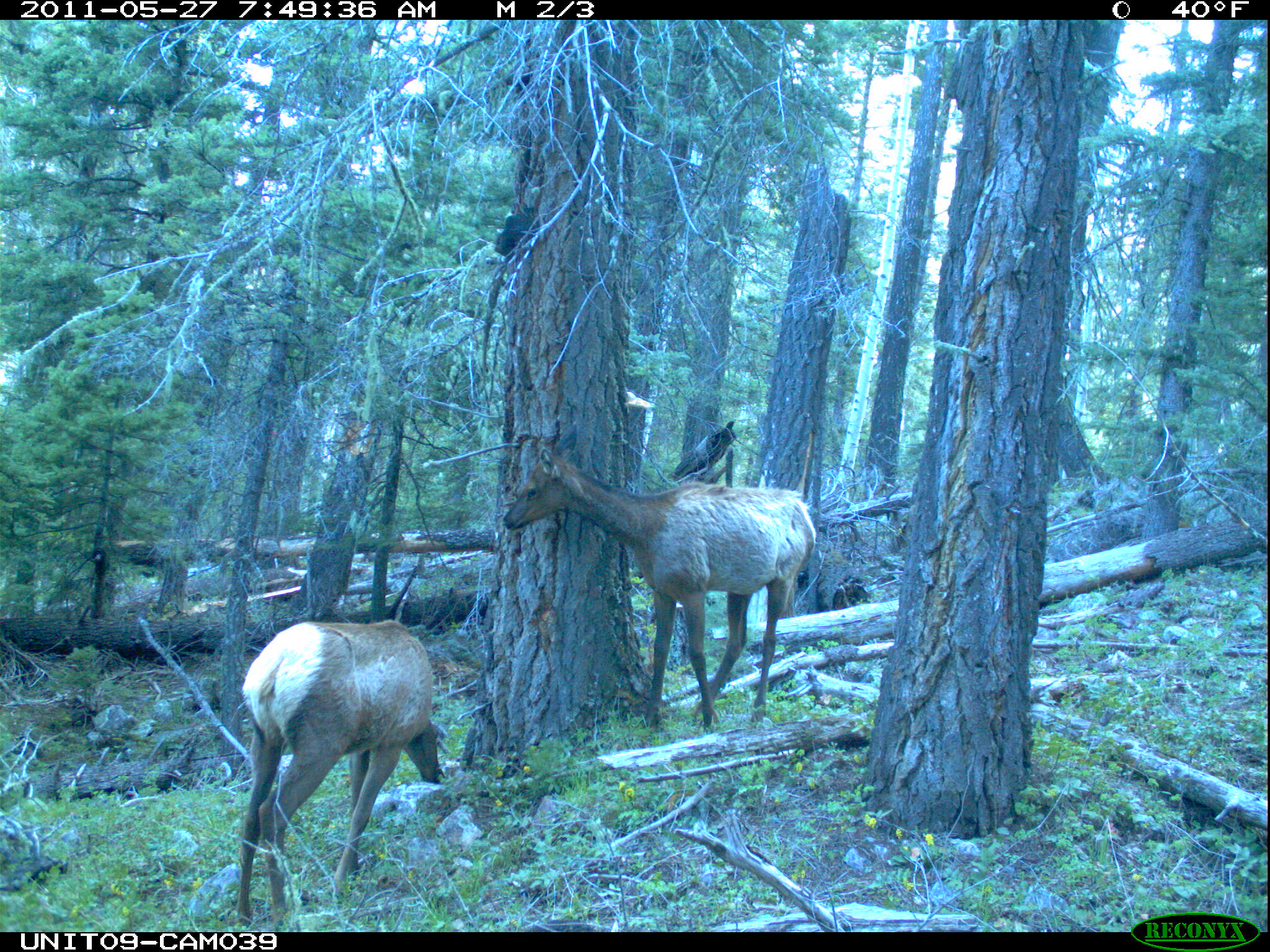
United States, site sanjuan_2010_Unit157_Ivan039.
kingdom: Animalia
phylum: Chordata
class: Mammalia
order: Artiodactyla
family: Cervidae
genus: Cervus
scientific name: Cervus elaphus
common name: red deer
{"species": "Cervus elaphus (red deer)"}